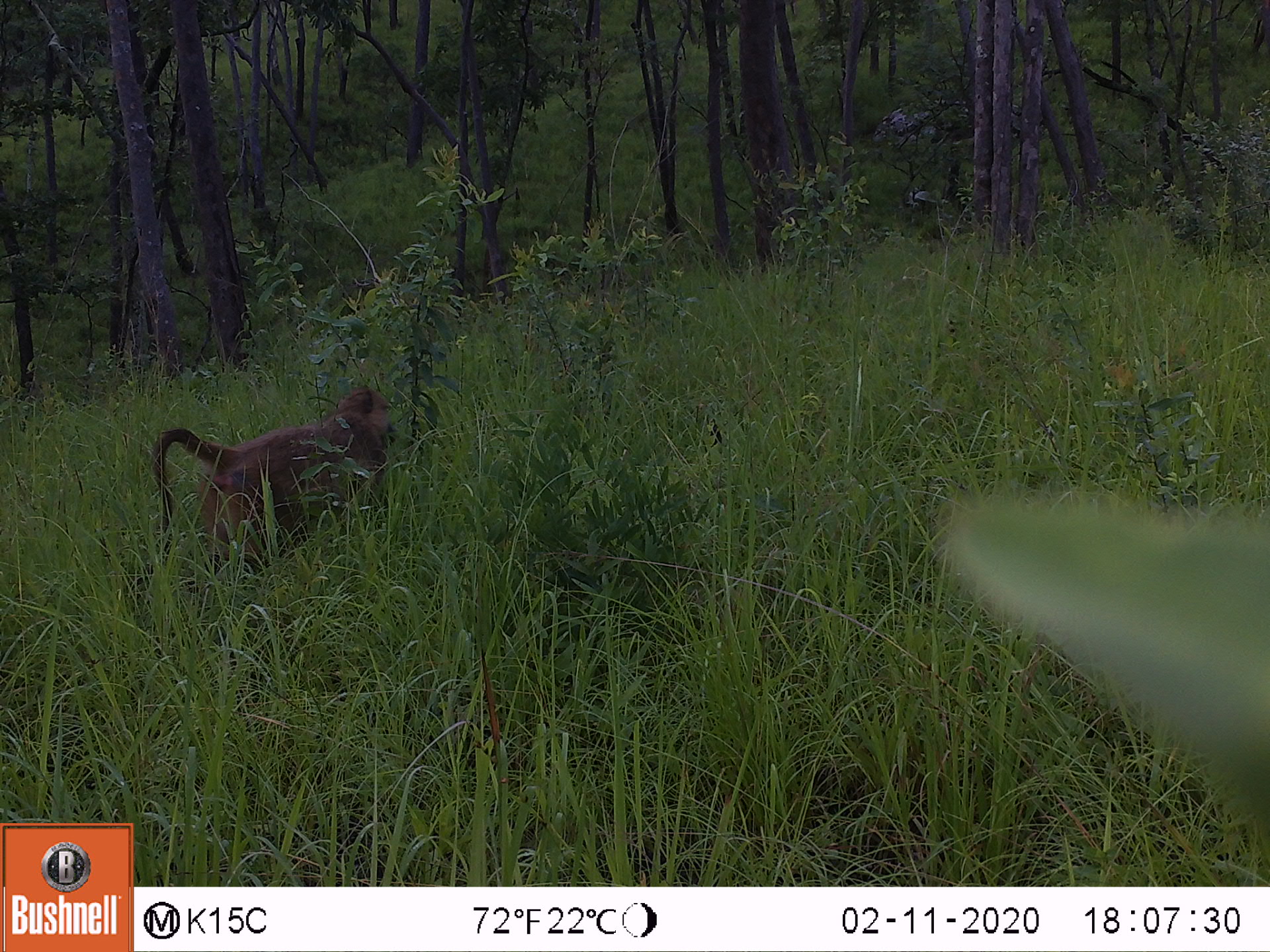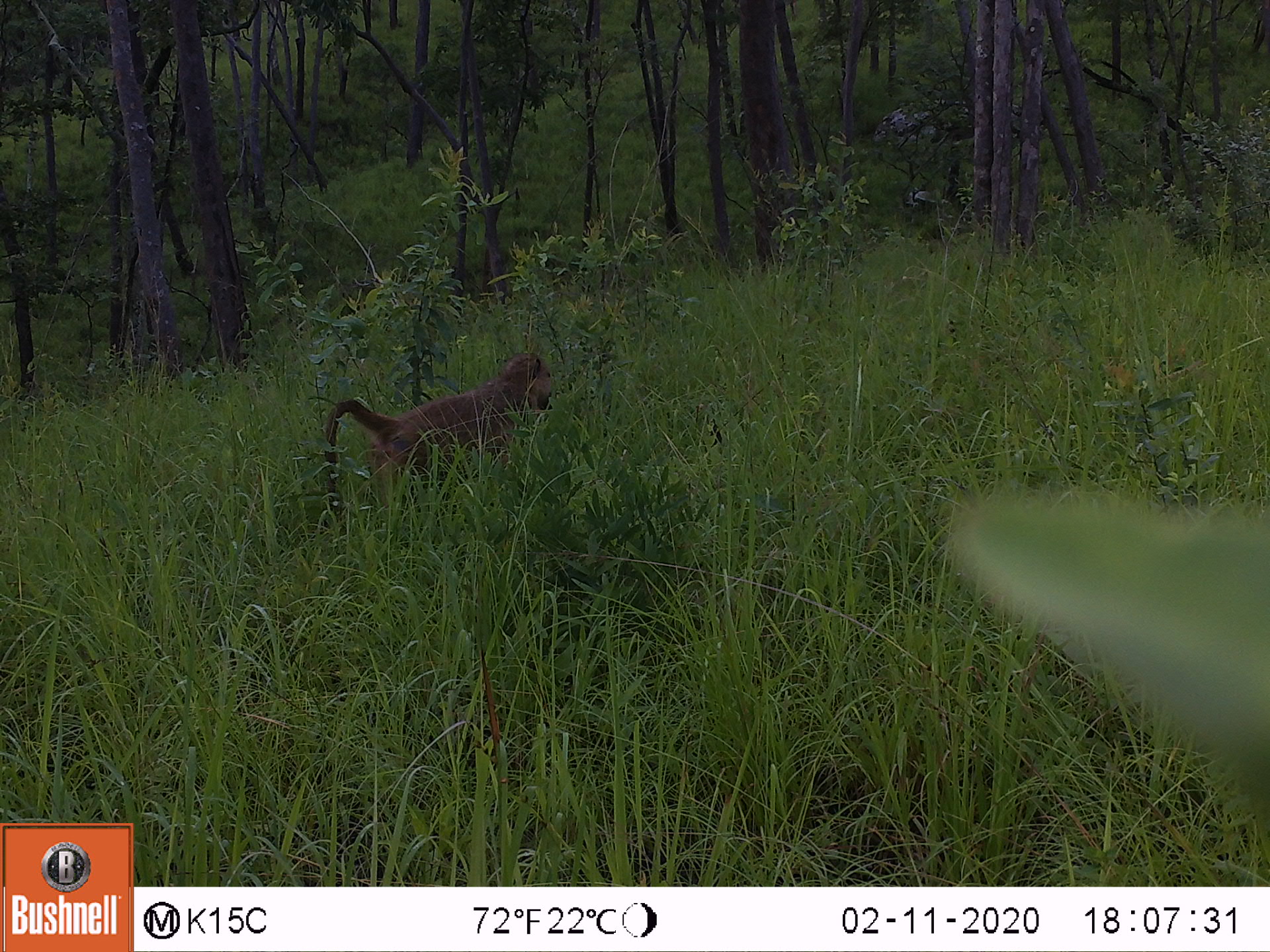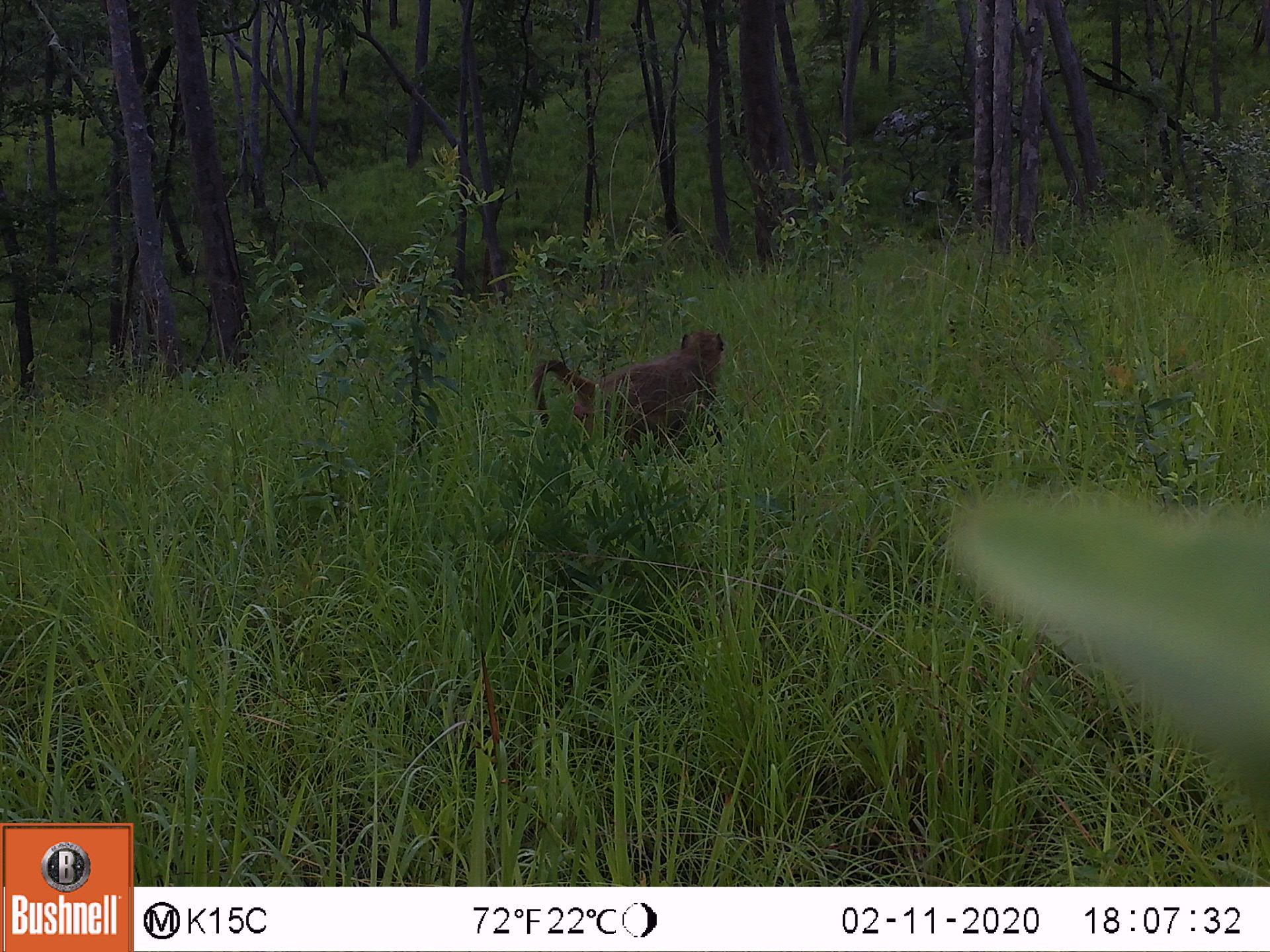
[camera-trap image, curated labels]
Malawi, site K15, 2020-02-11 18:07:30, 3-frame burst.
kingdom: Animalia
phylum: Chordata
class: Mammalia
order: Primates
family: Cercopithecidae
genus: Papio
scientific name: Papio cynocephalus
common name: yellow baboon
Yellow baboon (Papio cynocephalus), count 1.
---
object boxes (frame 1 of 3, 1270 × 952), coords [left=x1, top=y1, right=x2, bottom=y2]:
yellow baboon: [left=138, top=382, right=398, bottom=570]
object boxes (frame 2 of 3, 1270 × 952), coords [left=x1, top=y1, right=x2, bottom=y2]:
yellow baboon: [left=324, top=348, right=556, bottom=522]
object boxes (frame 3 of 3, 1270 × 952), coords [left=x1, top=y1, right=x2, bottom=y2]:
yellow baboon: [left=519, top=320, right=732, bottom=468]